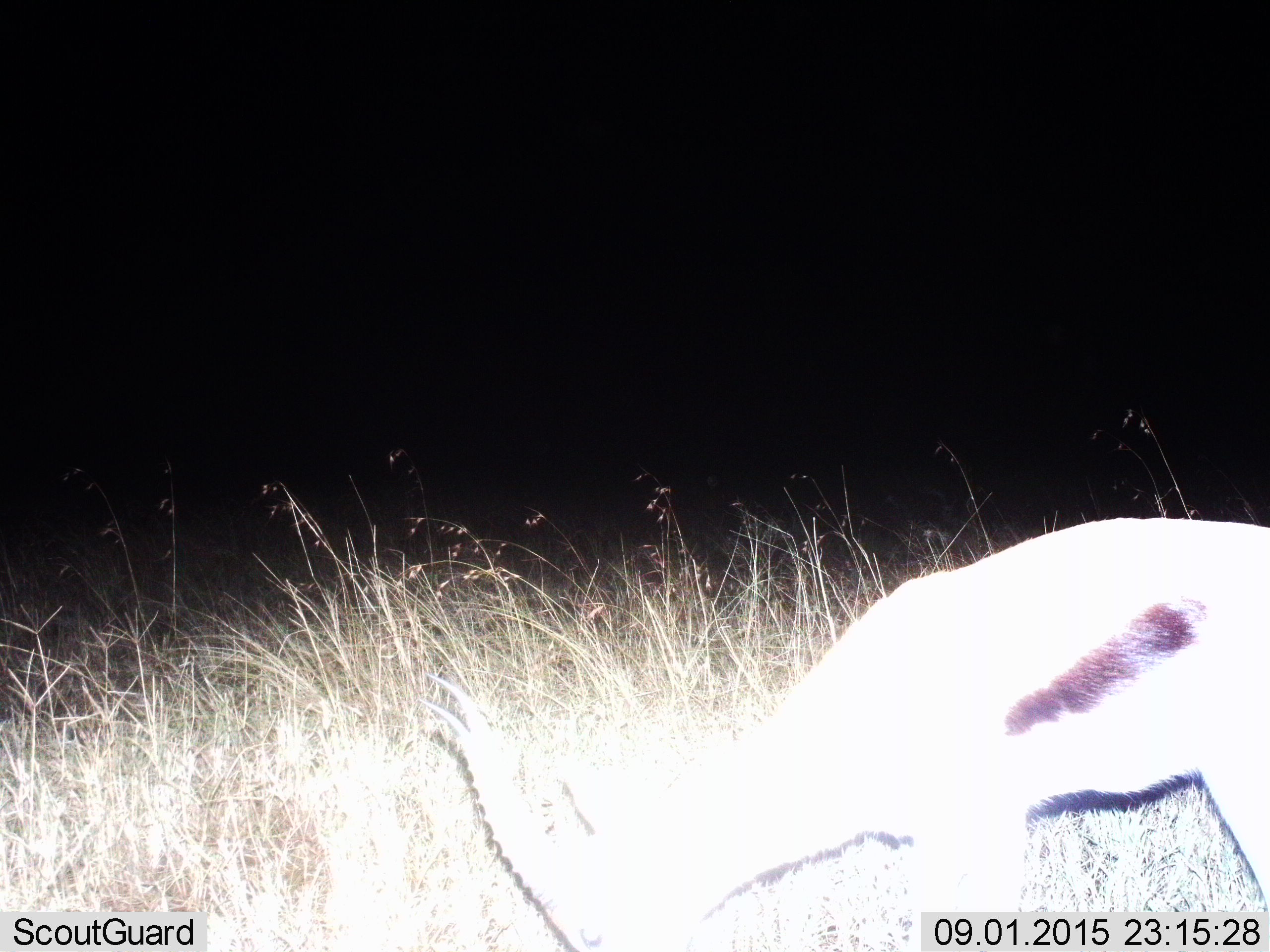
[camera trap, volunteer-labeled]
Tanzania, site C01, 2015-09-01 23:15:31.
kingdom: Animalia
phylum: Chordata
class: Mammalia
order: Artiodactyla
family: Bovidae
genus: Eudorcas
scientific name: Eudorcas thomsonii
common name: thomson's gazelle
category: gazellethomsons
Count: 1.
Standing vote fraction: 14%.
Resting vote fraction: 0%.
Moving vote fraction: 0%.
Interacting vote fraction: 0%.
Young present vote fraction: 0%.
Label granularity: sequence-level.